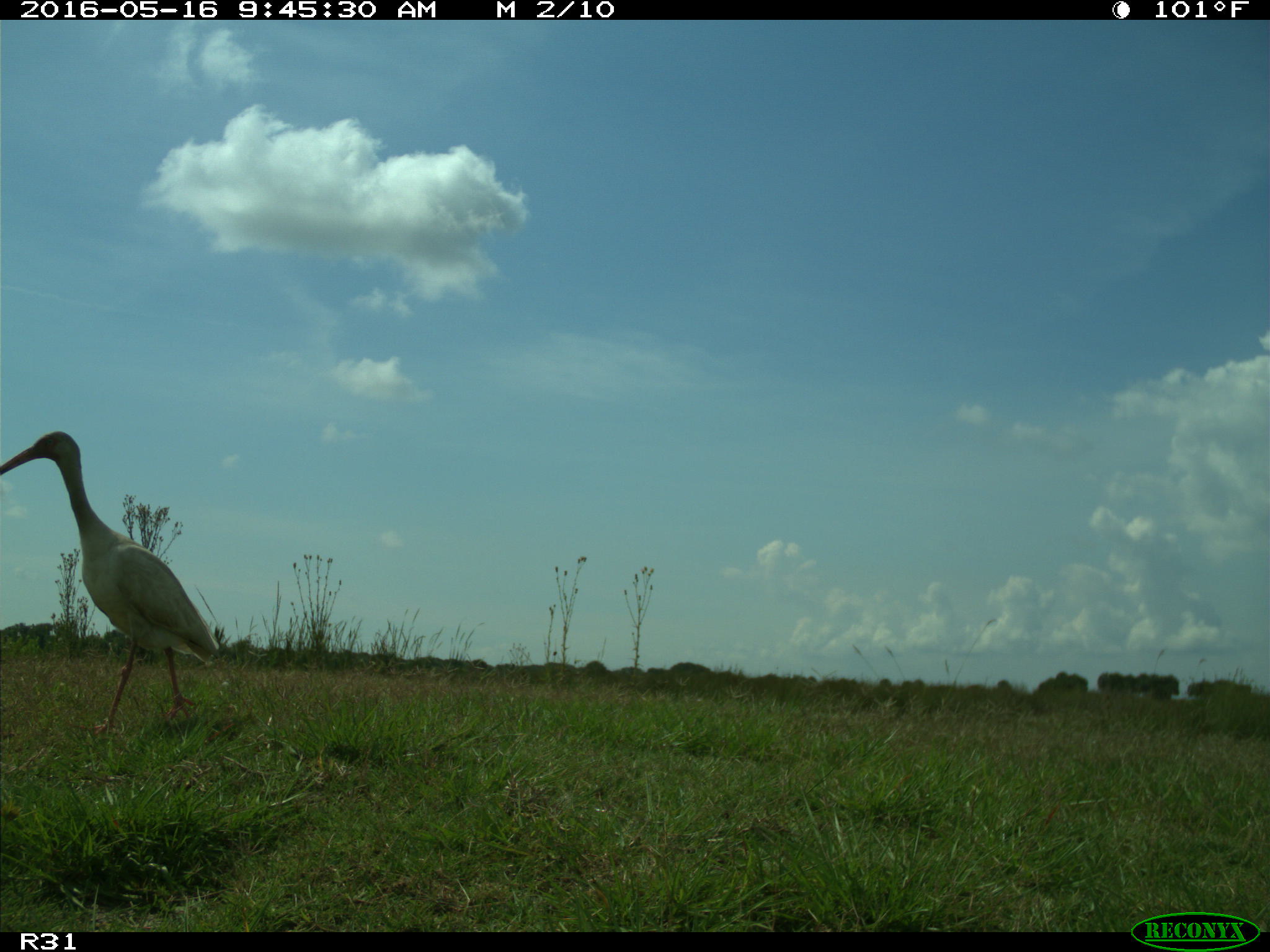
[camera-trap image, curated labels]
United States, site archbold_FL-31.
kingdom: Animalia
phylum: Chordata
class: Aves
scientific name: Aves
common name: birds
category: unidentified bird